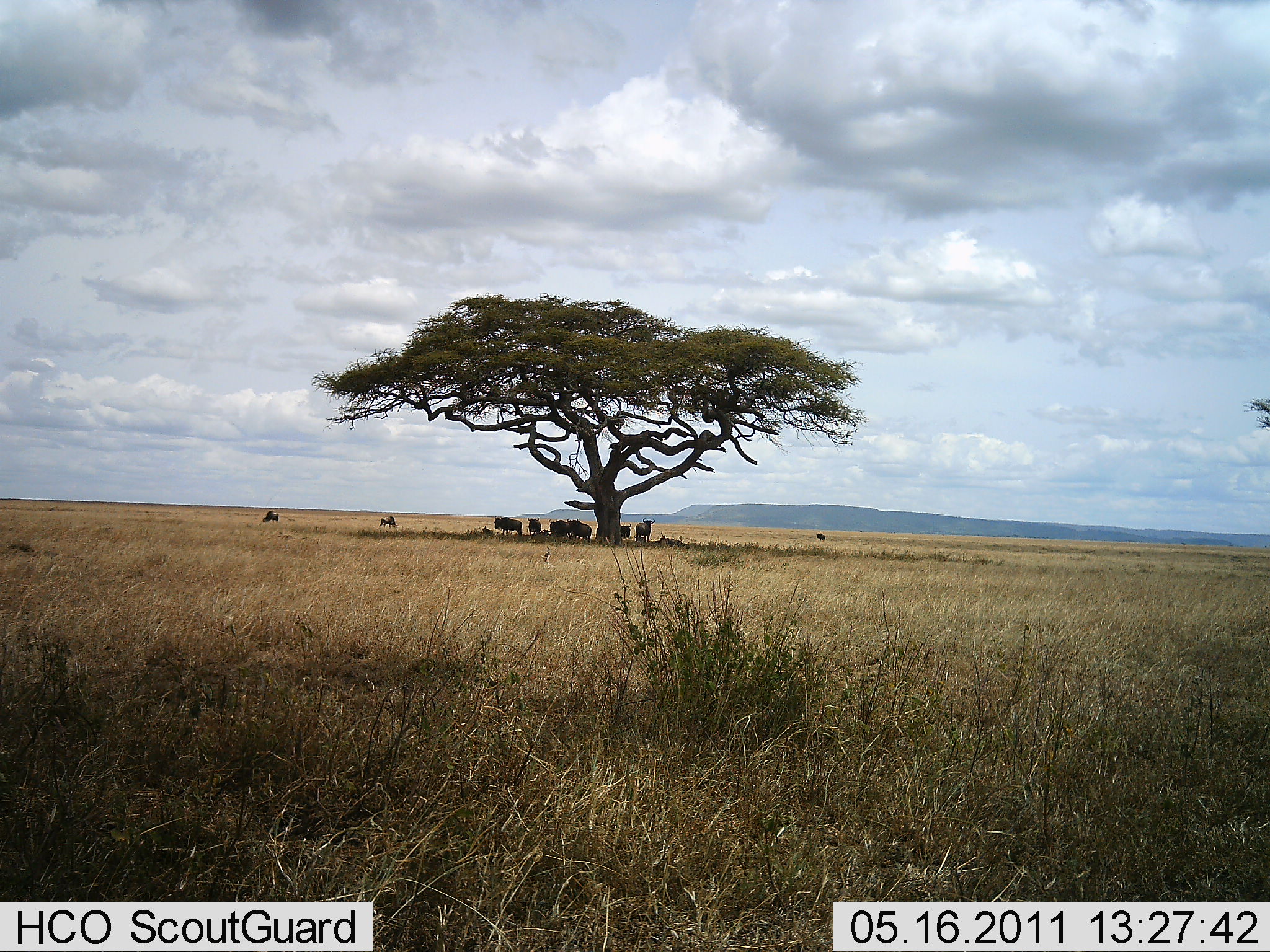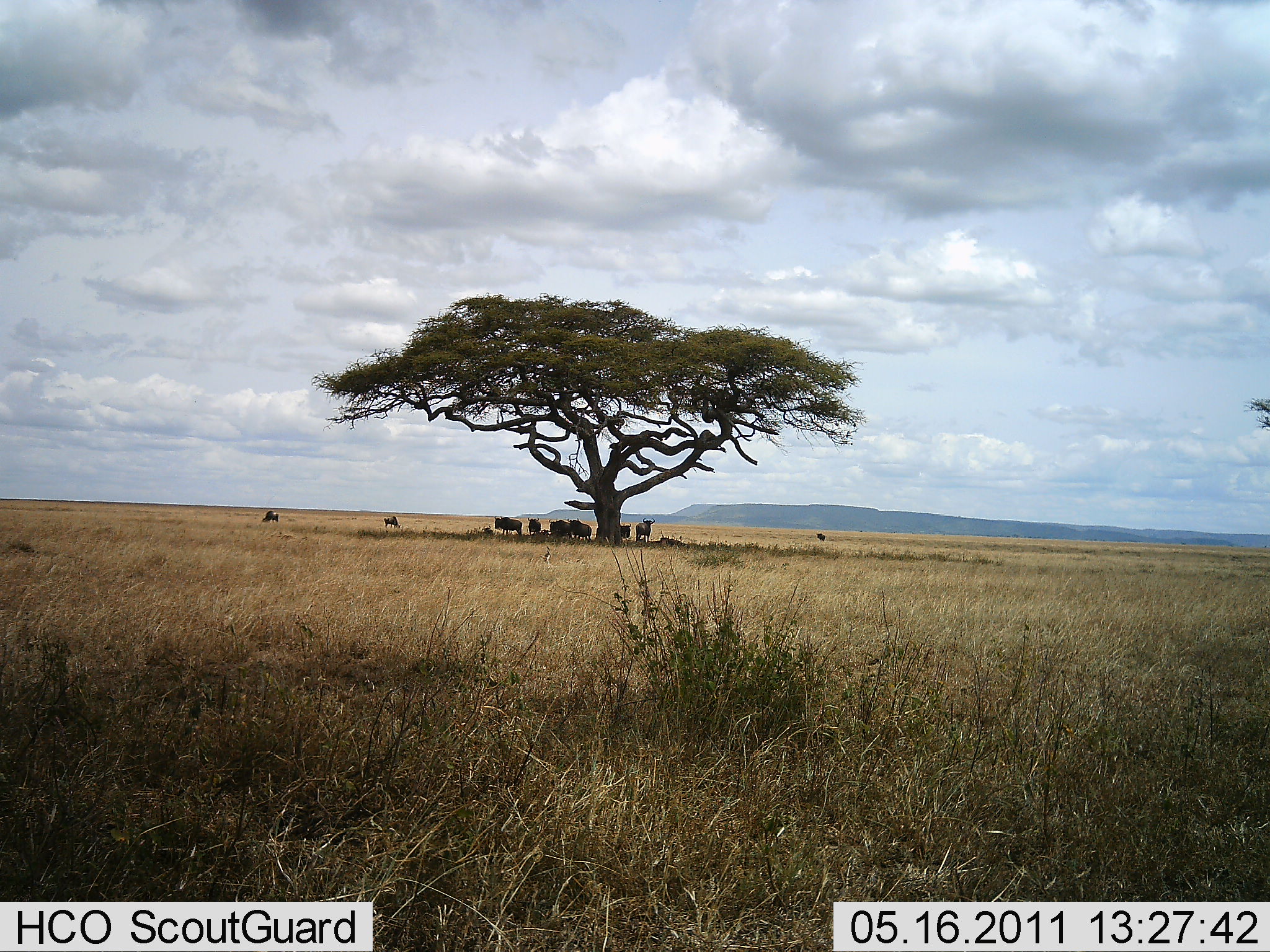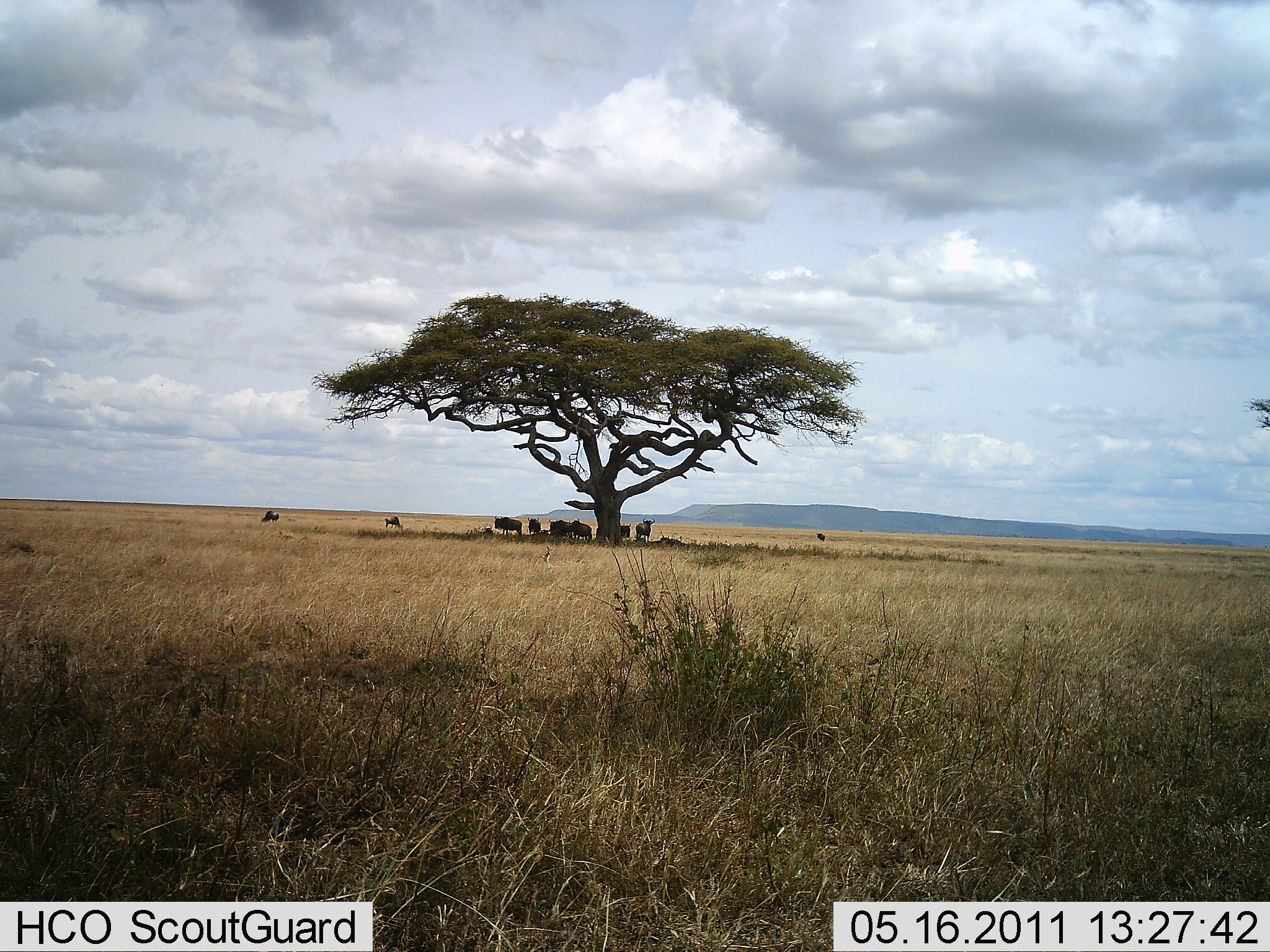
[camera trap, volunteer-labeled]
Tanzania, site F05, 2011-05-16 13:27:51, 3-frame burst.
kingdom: Animalia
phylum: Chordata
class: Mammalia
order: Artiodactyla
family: Bovidae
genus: Connochaetes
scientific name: Connochaetes taurinus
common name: blue wildebeest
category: wildebeest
Wildebeest (blue wildebeest) (Connochaetes taurinus), count 10. Behavior (volunteer vote fractions): standing 71%, resting 71%, moving 21%, interacting 7%. Young present (vote fraction): 7%. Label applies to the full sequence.